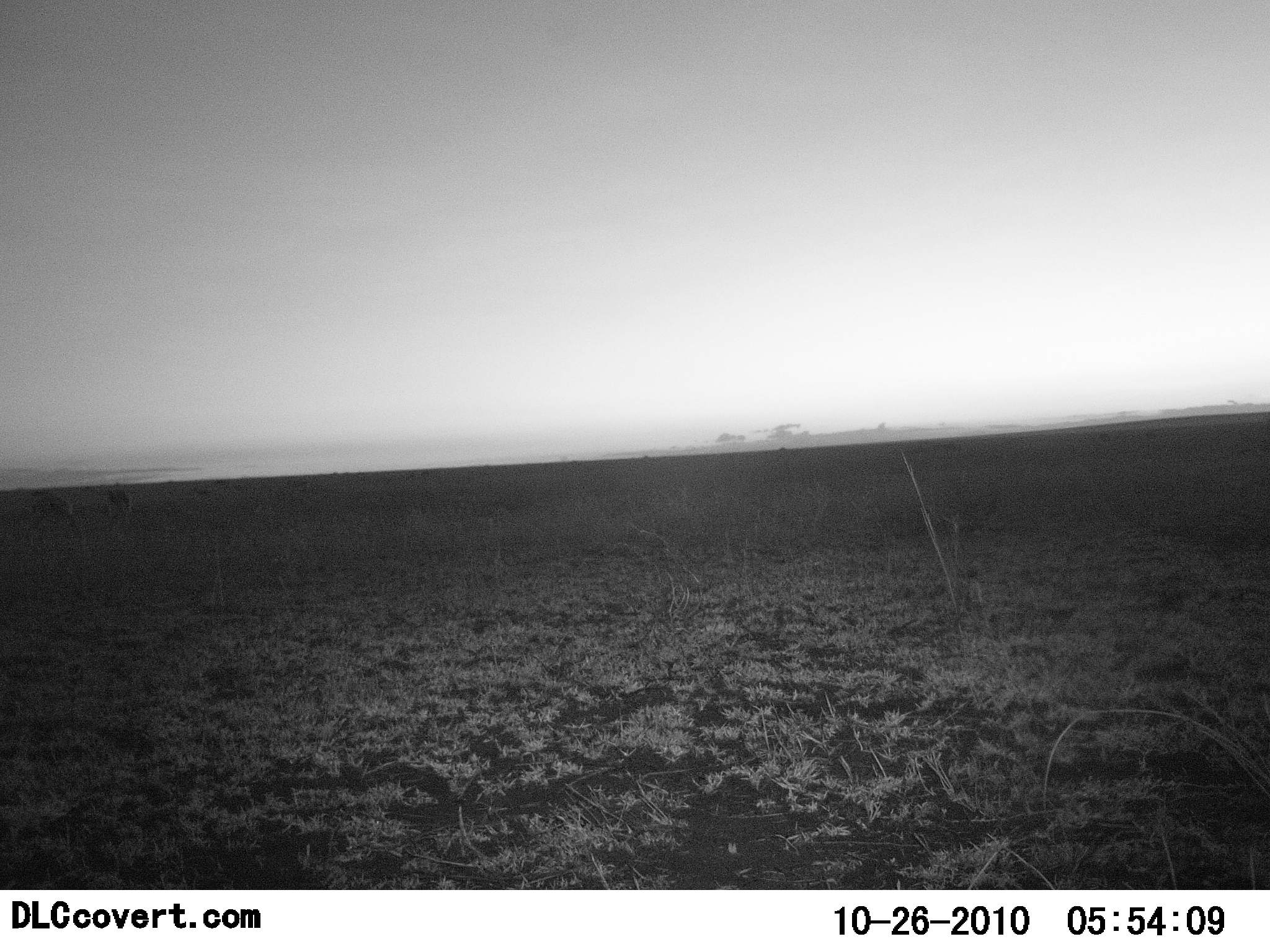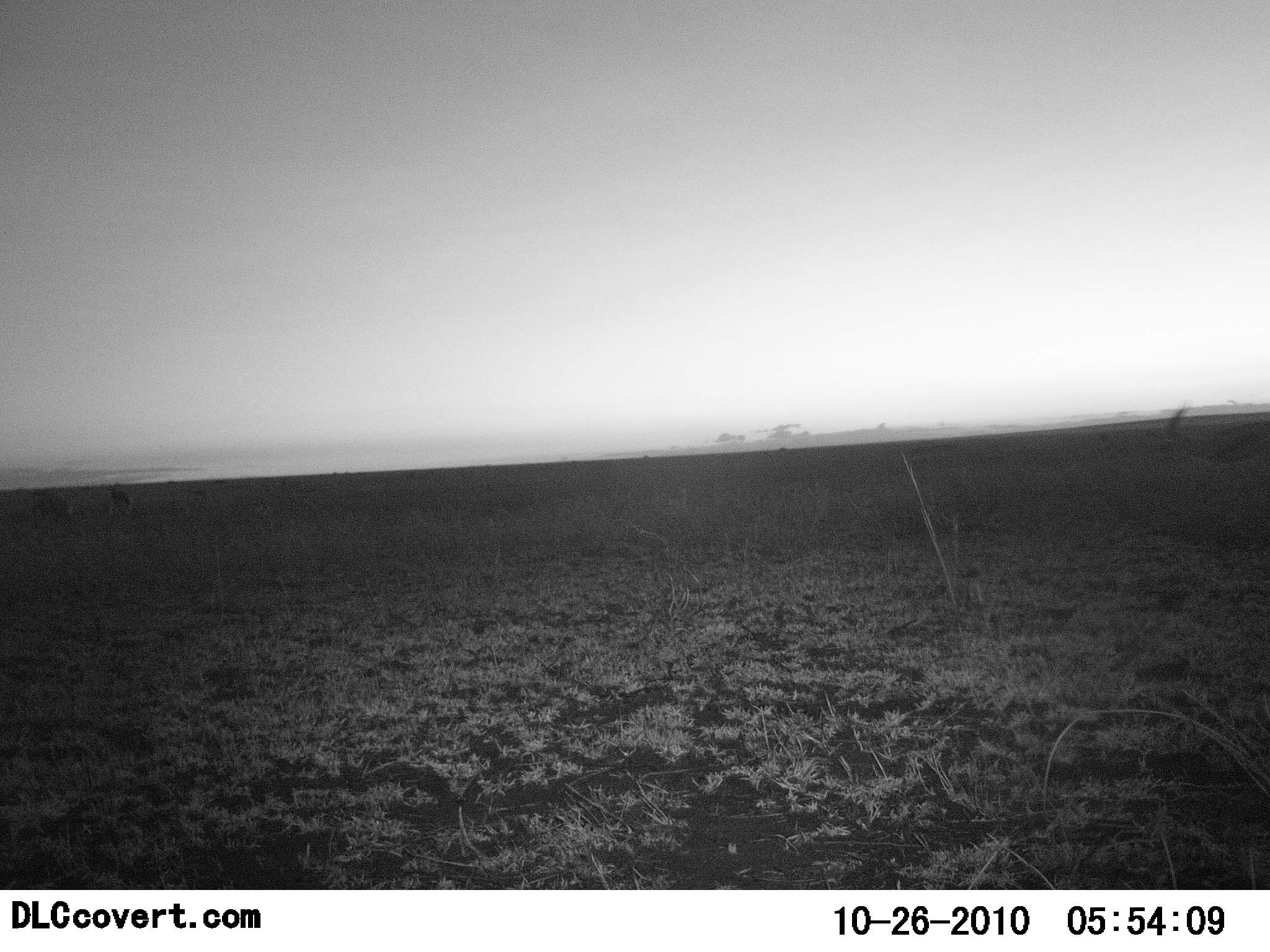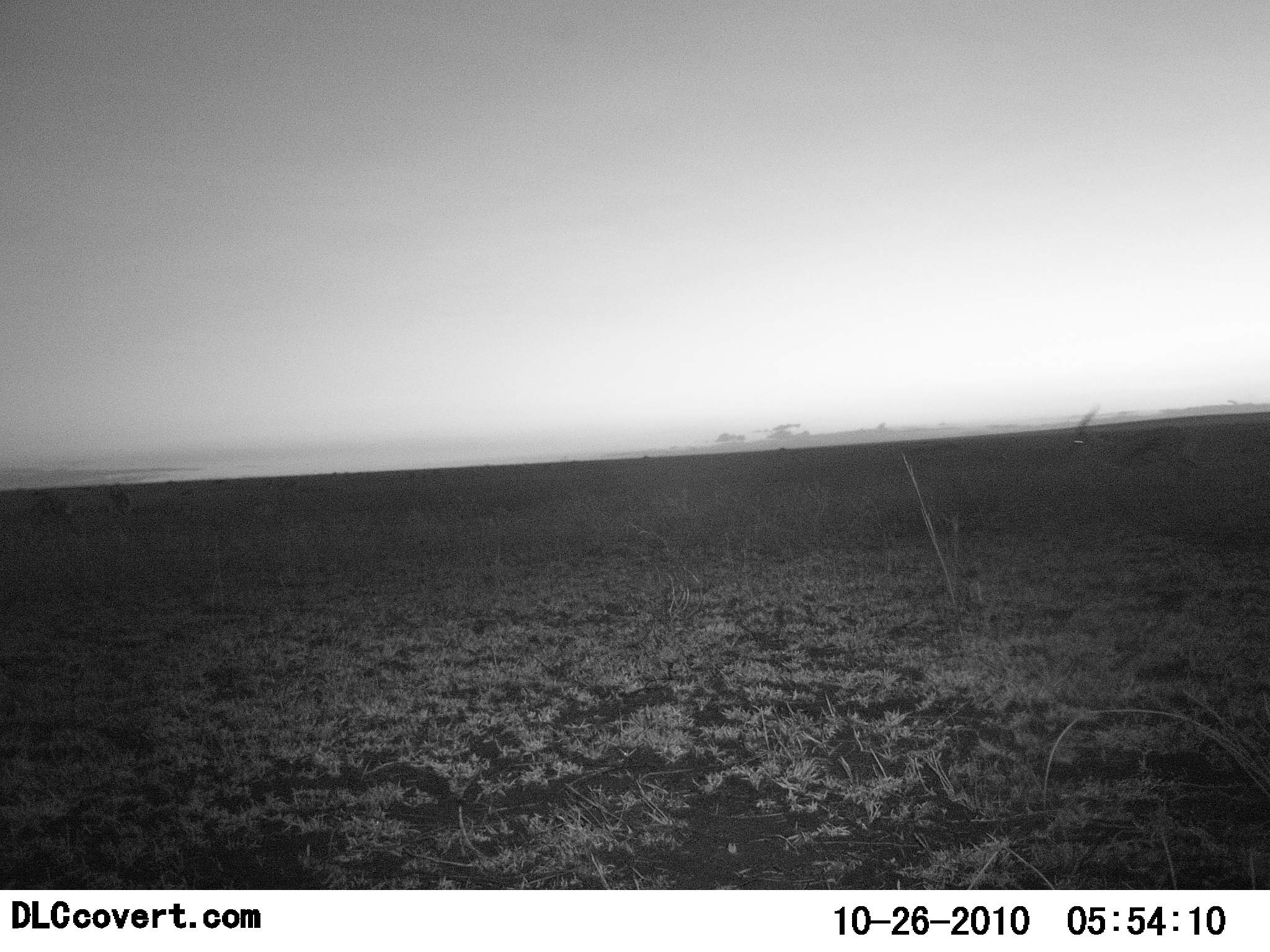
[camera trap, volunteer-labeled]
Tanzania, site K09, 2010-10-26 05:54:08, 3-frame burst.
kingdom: Animalia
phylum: Chordata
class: Mammalia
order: Artiodactyla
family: Bovidae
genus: Eudorcas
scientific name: Eudorcas thomsonii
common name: thomson's gazelle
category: gazellethomsons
Gazellethomsons (thomson's gazelle) (Eudorcas thomsonii), count 2. Behavior (volunteer vote fractions): standing 17%, resting 0%, moving 100%, interacting 0%. Young present (vote fraction): 0%. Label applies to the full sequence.